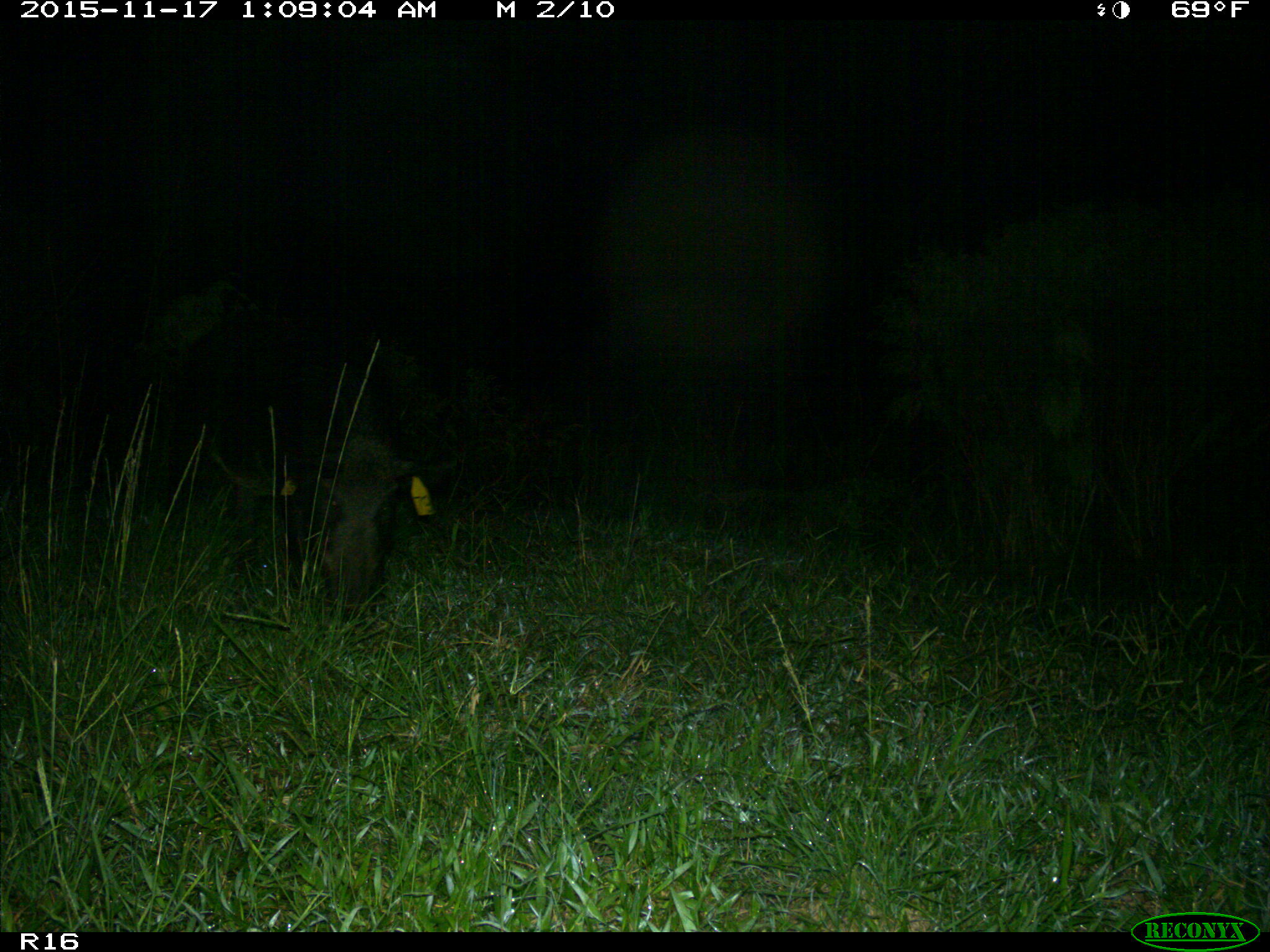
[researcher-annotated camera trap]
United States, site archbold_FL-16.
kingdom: Animalia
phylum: Chordata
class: Mammalia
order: Artiodactyla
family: Suidae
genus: Sus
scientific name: Sus scrofa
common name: wild boar